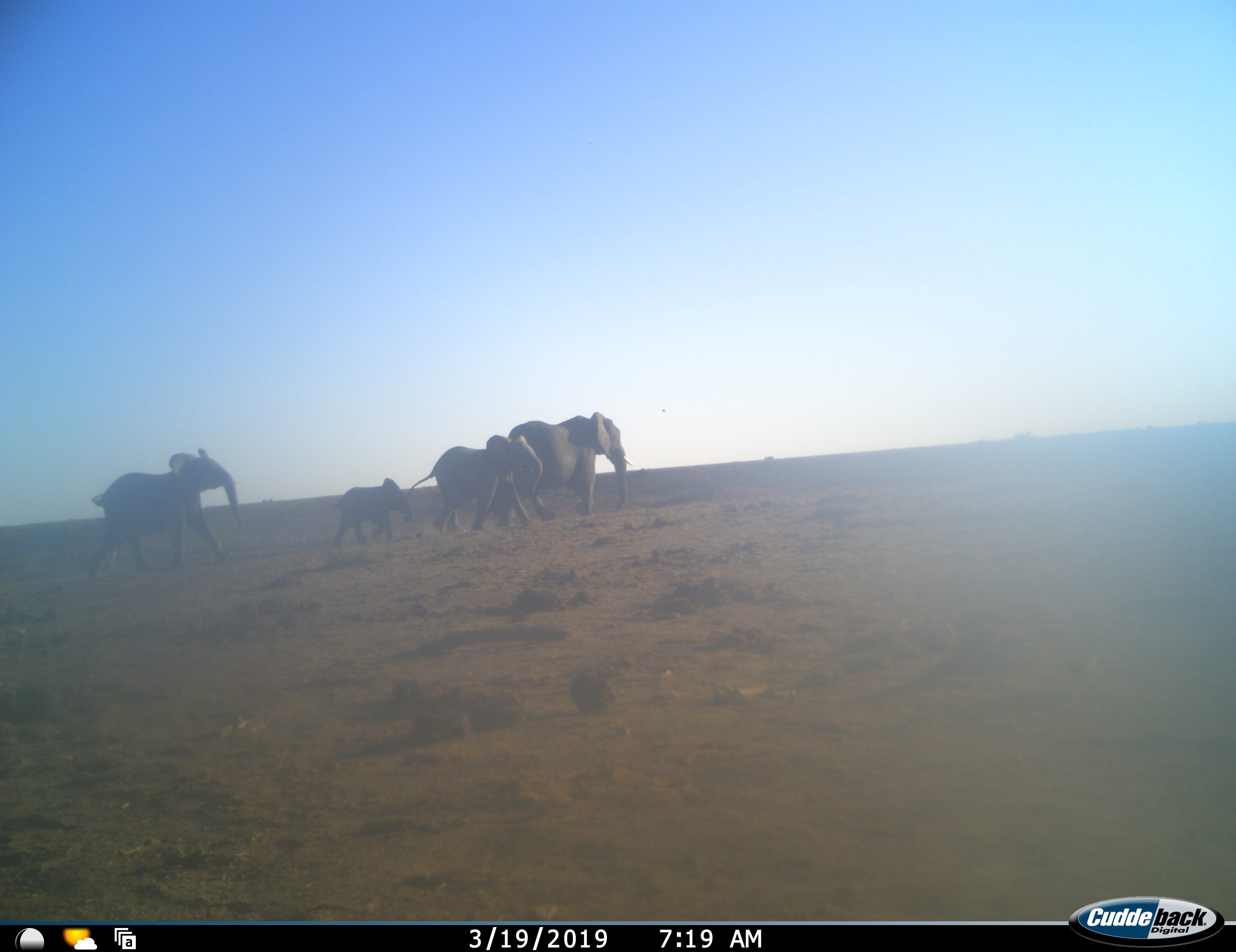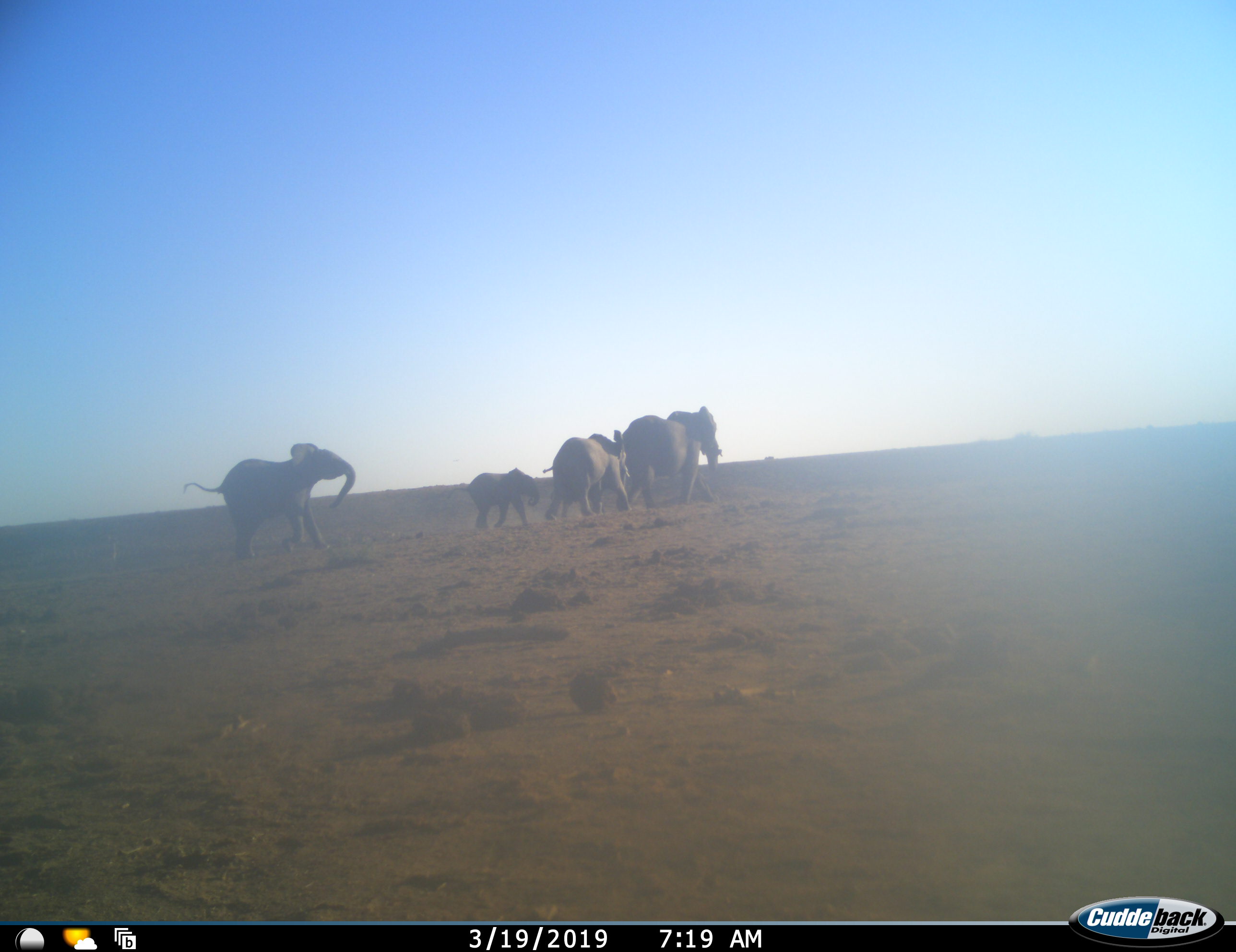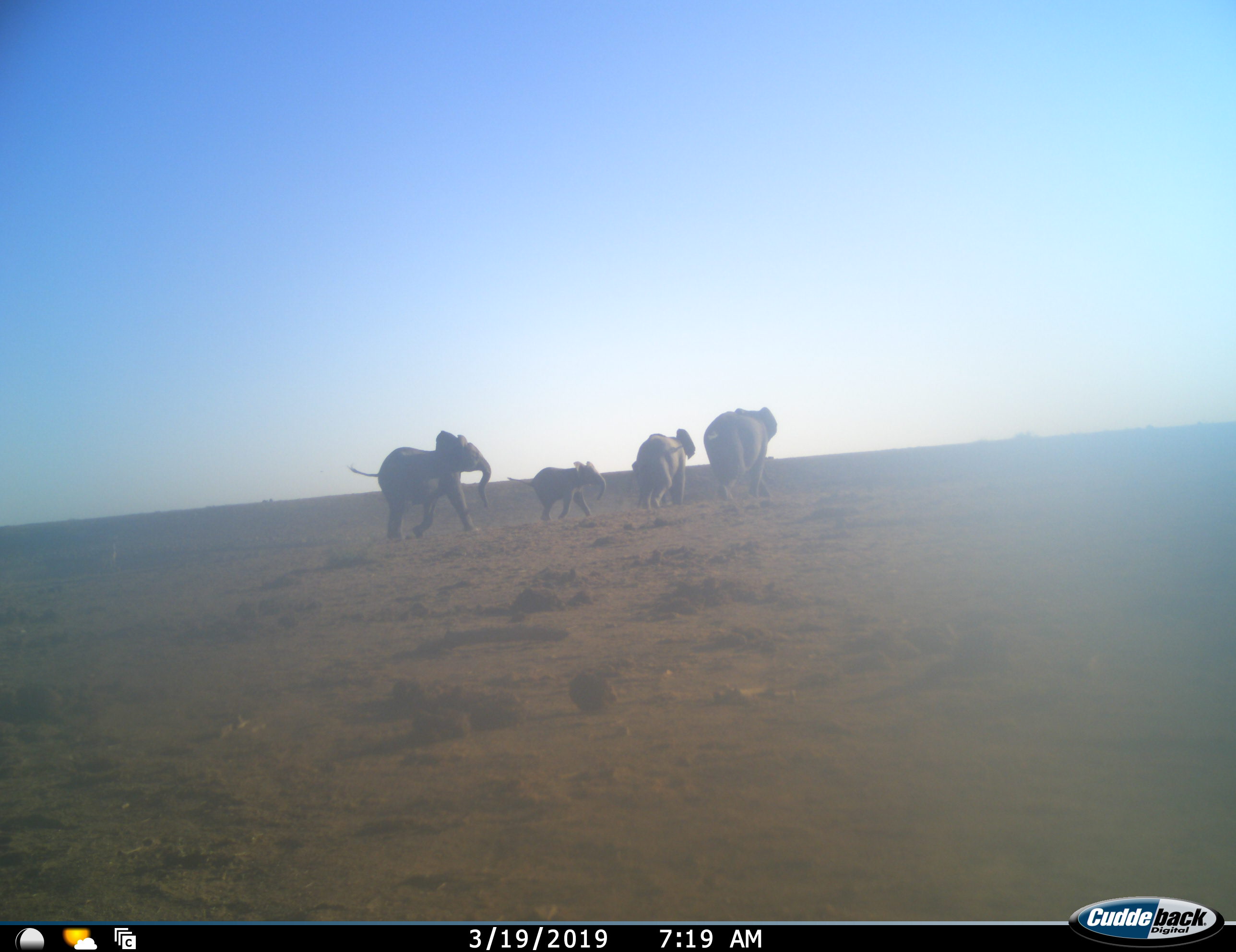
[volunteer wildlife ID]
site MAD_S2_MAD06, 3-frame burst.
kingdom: Animalia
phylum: Chordata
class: Mammalia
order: Proboscidea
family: Elephantidae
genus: Loxodonta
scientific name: Loxodonta africana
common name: african bush elephant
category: elephant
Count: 4.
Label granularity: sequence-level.